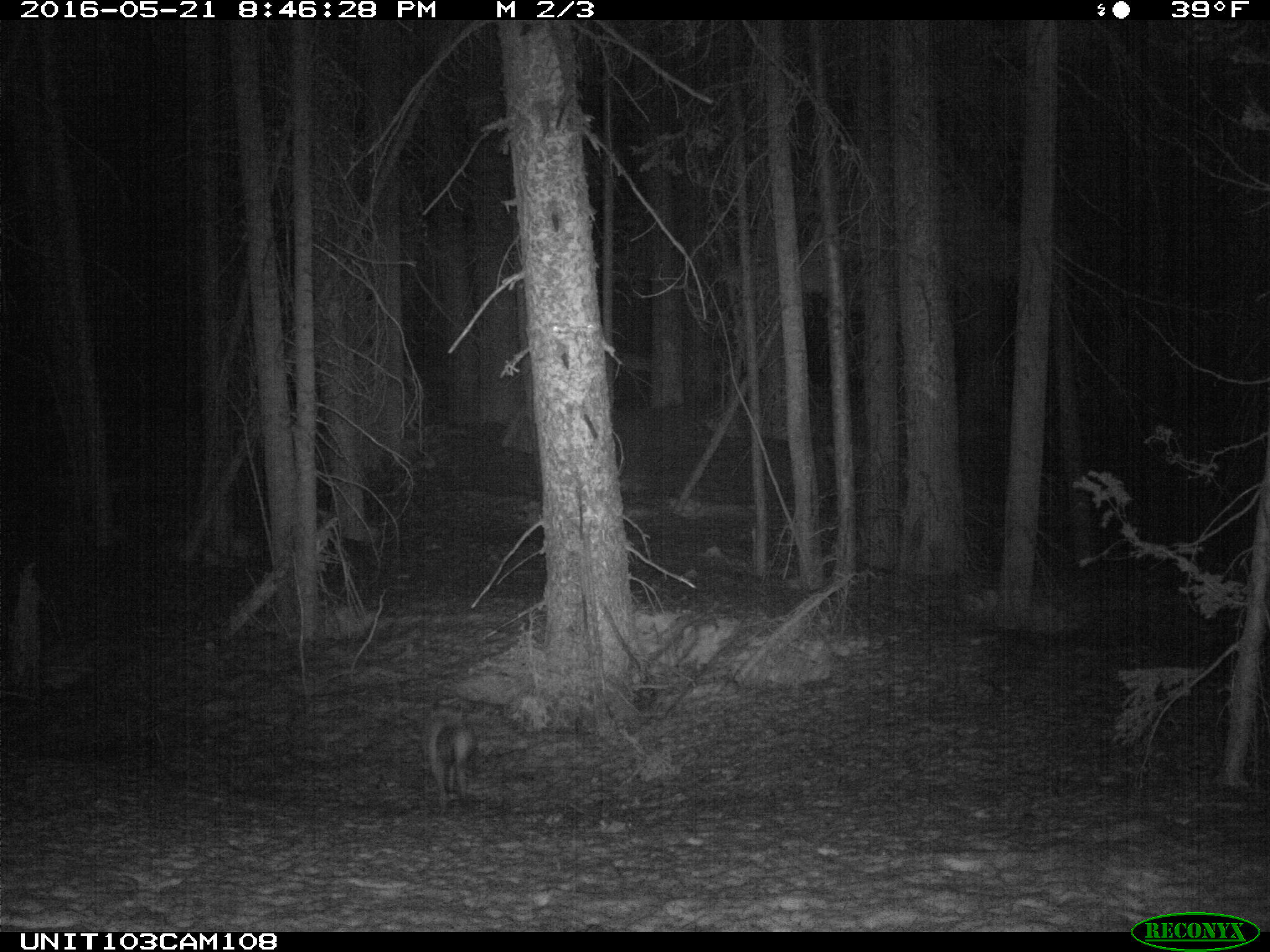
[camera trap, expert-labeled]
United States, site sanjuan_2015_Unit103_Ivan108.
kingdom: Animalia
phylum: Chordata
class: Mammalia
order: Carnivora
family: Canidae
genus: Vulpes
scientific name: Vulpes vulpes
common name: red fox